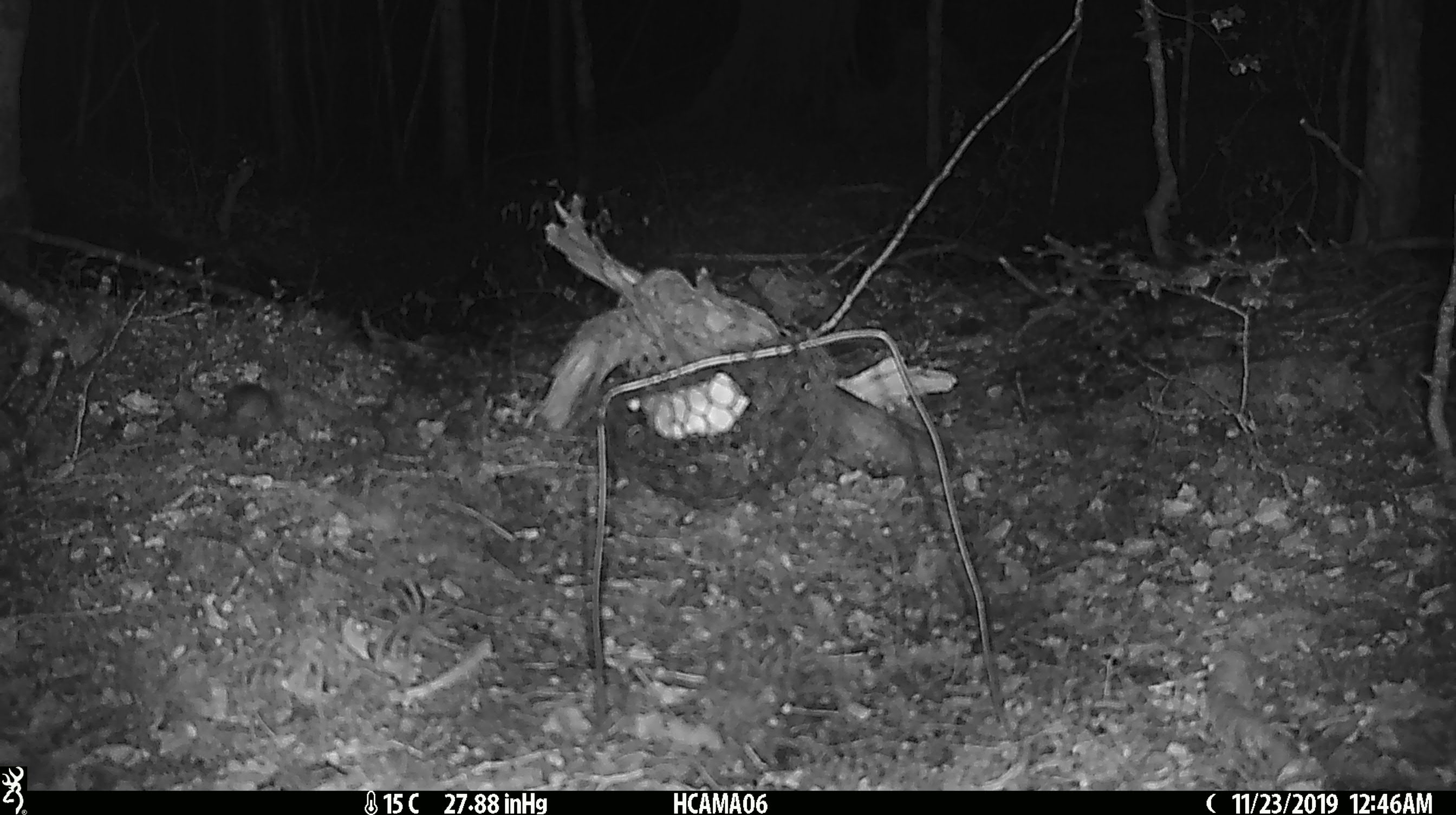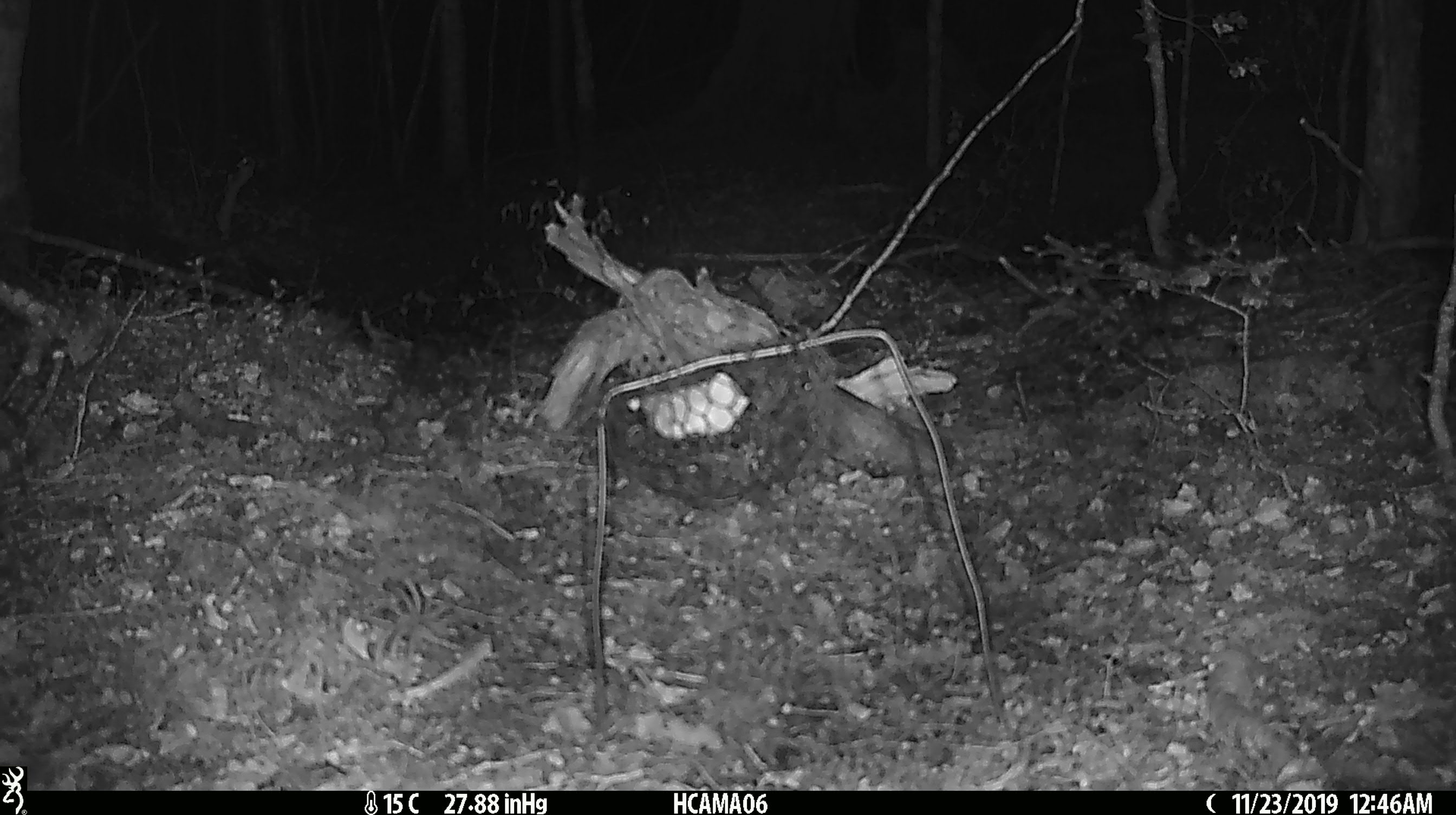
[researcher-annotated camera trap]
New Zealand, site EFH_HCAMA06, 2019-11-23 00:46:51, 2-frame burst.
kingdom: Animalia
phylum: Chordata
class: Mammalia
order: Rodentia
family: Muridae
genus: Mus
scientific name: Mus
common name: mouse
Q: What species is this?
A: Mouse (Mus).